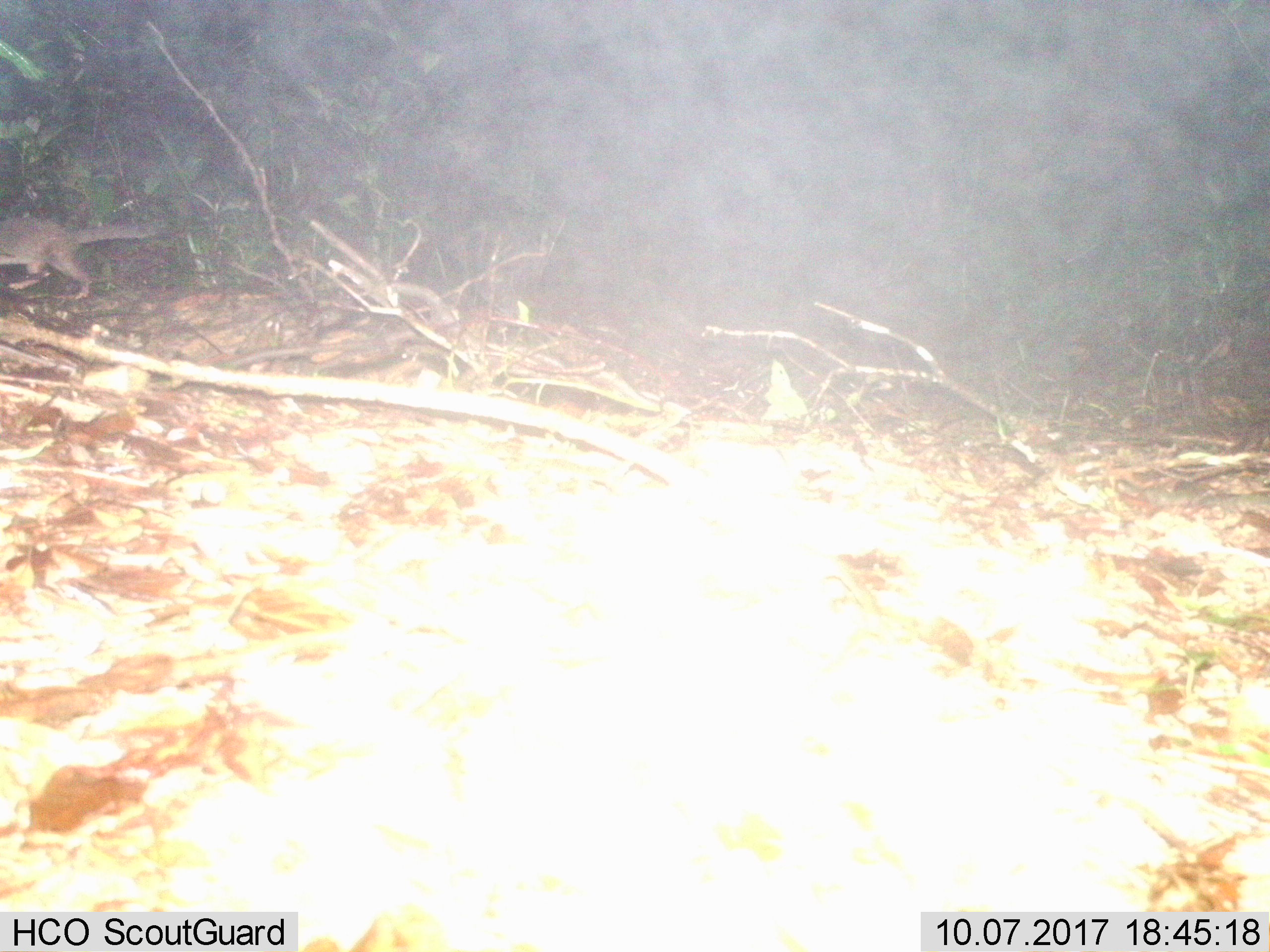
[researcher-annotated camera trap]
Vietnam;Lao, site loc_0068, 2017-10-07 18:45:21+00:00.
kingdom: Animalia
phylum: Chordata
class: Mammalia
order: Carnivora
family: Mustelidae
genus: Melogale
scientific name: Melogale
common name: ferret badger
Ferret badger (Melogale). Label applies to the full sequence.